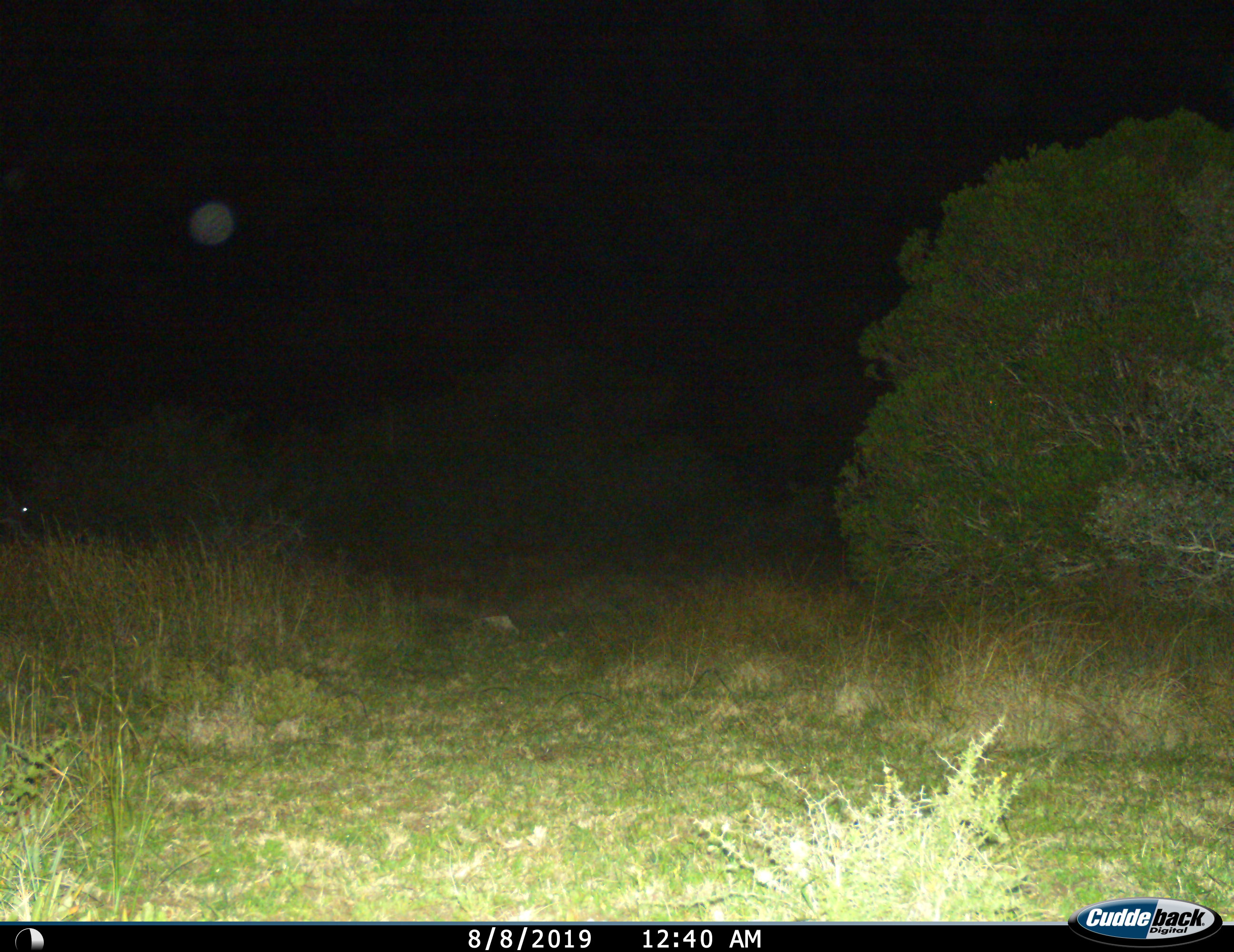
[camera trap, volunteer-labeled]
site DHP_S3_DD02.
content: unidentified animal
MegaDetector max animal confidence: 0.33